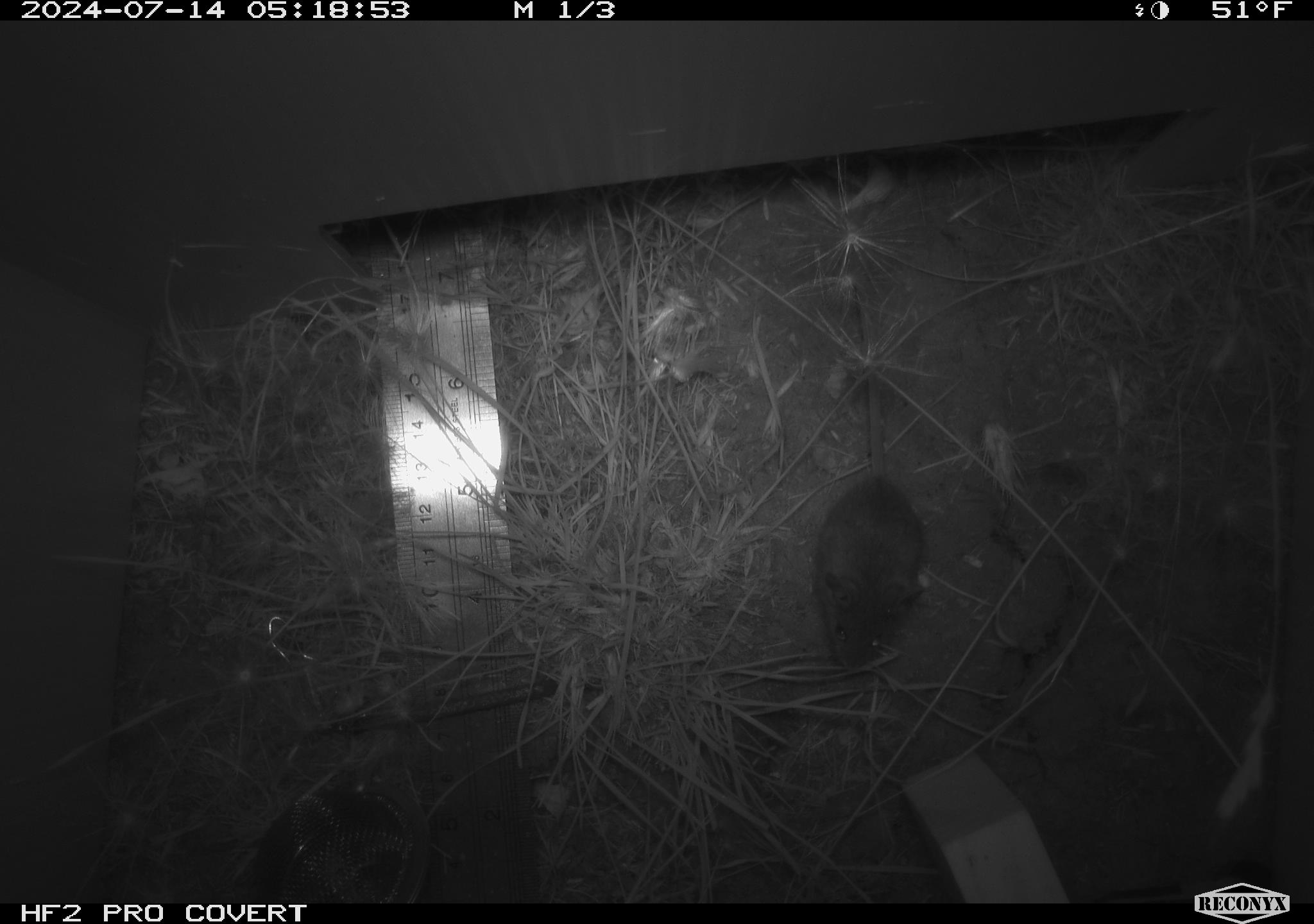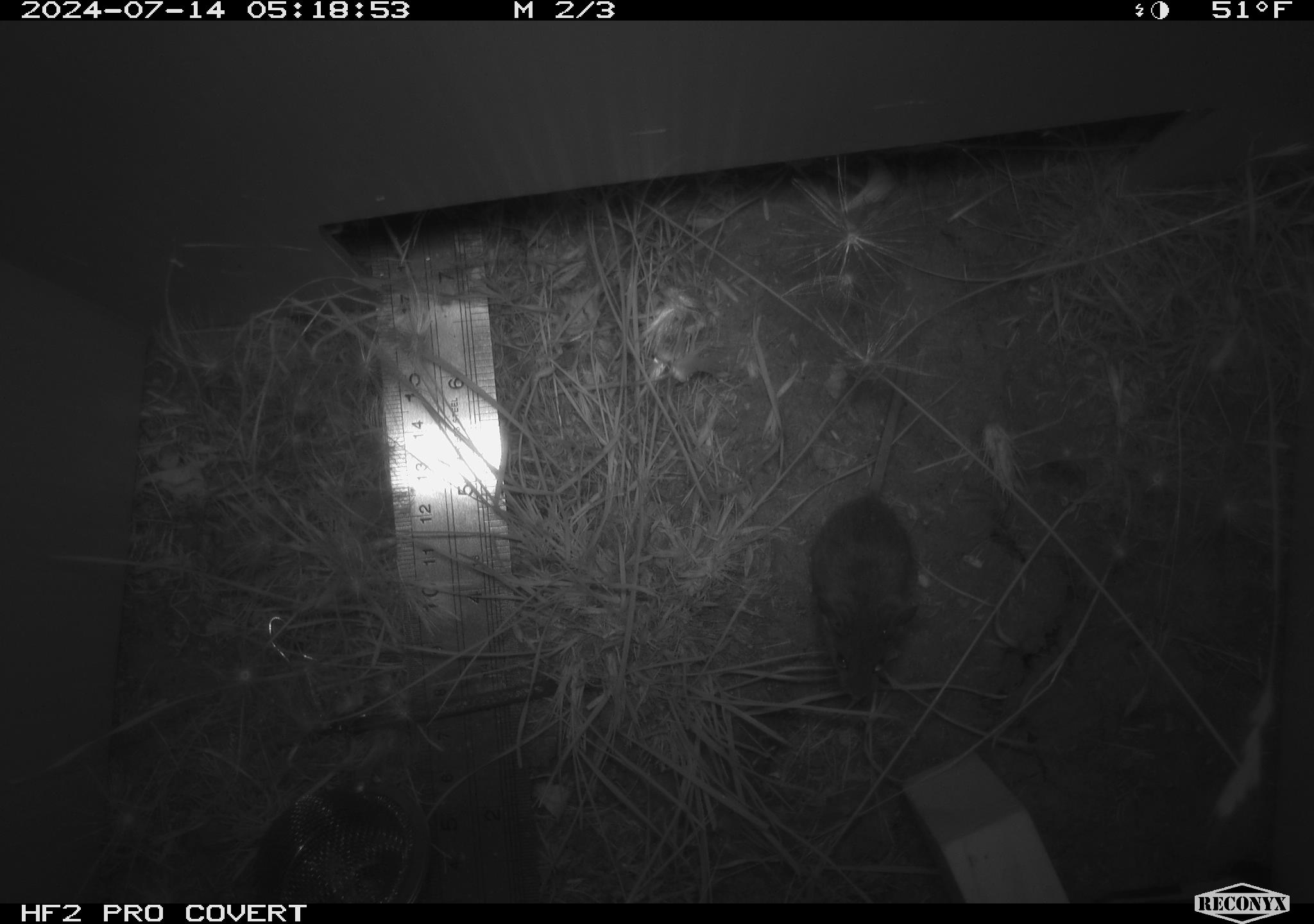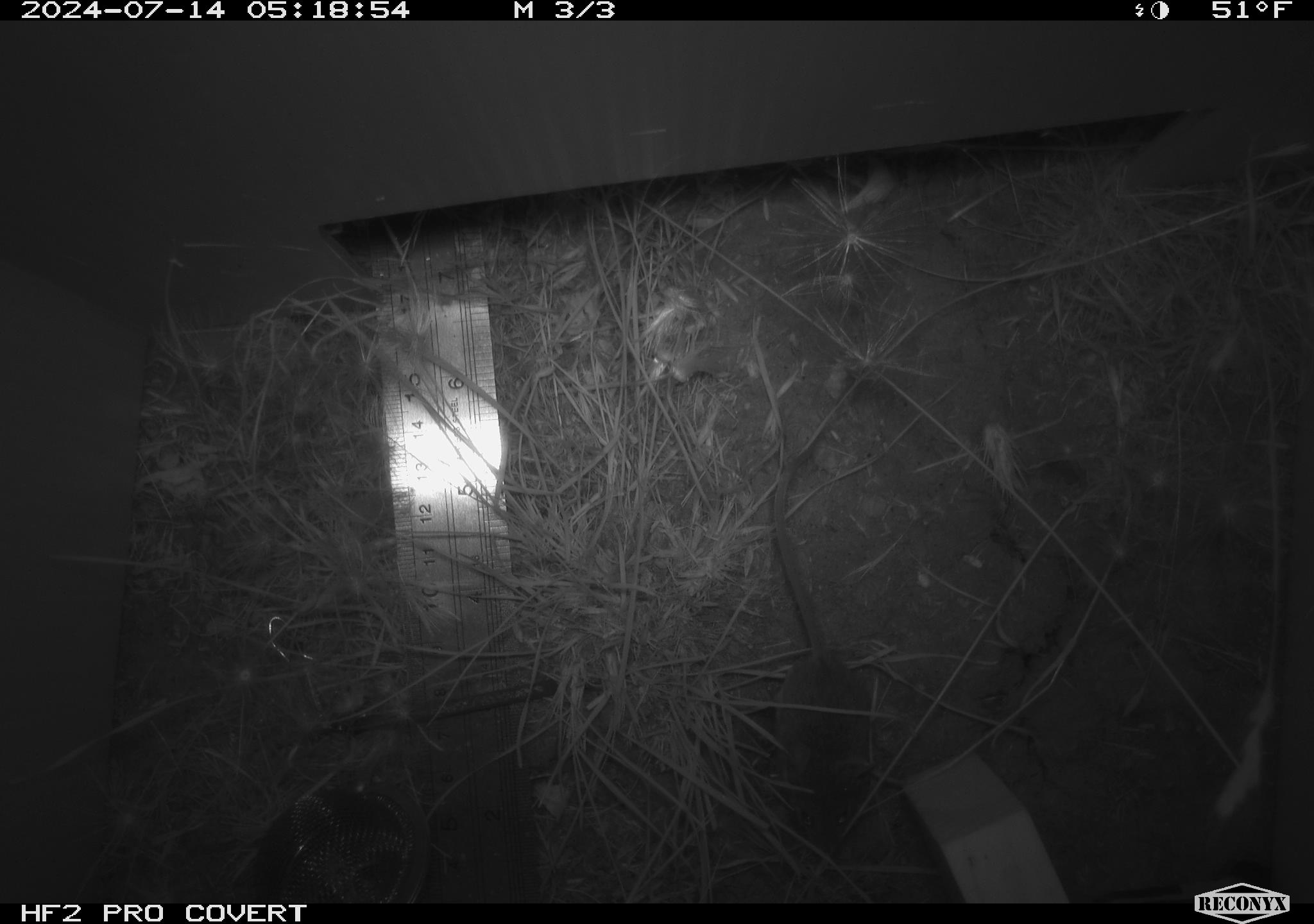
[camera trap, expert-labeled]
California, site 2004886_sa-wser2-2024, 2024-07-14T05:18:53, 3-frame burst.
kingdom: Animalia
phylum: Chordata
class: Mammalia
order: Rodentia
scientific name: Rodentia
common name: mouse species